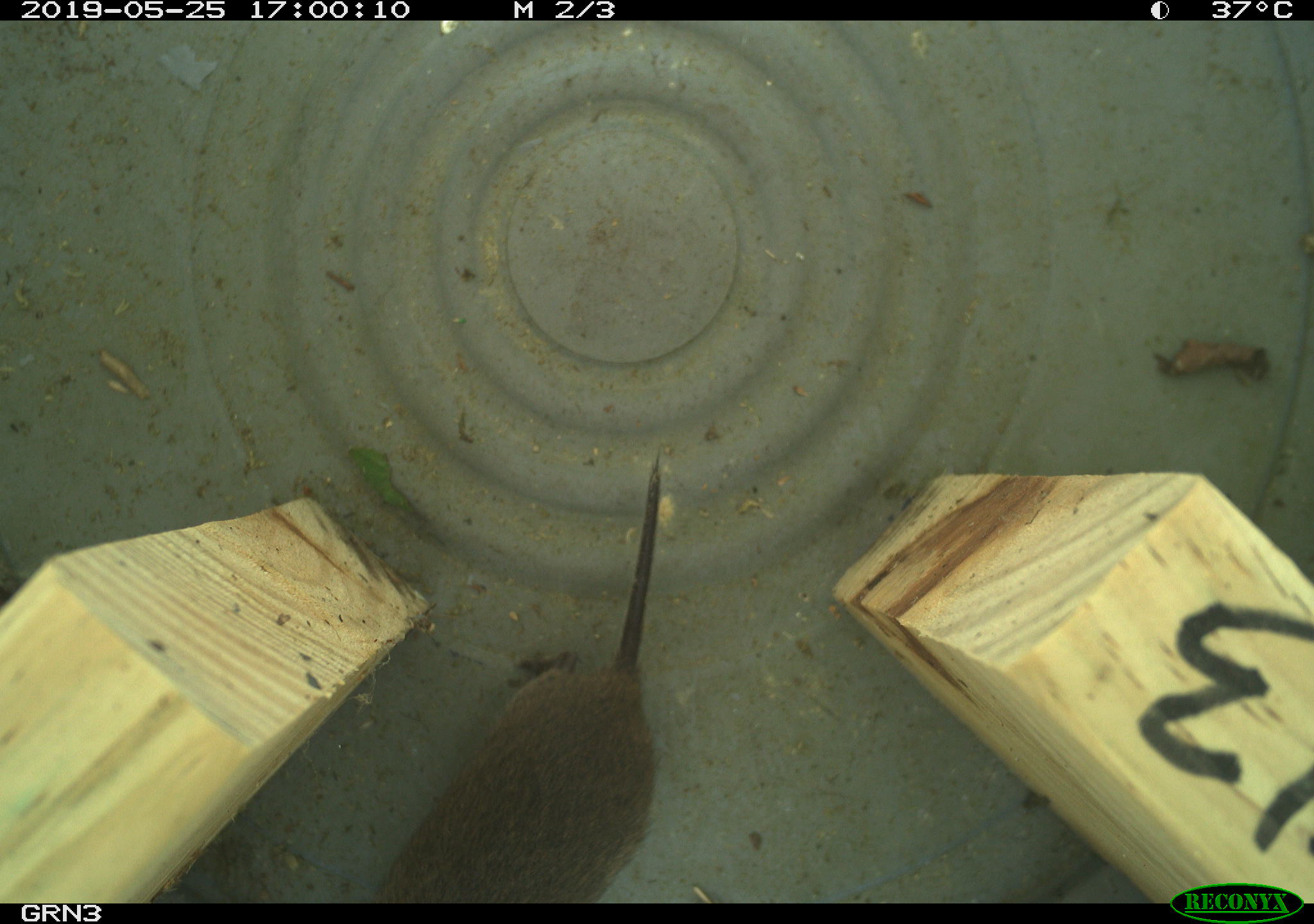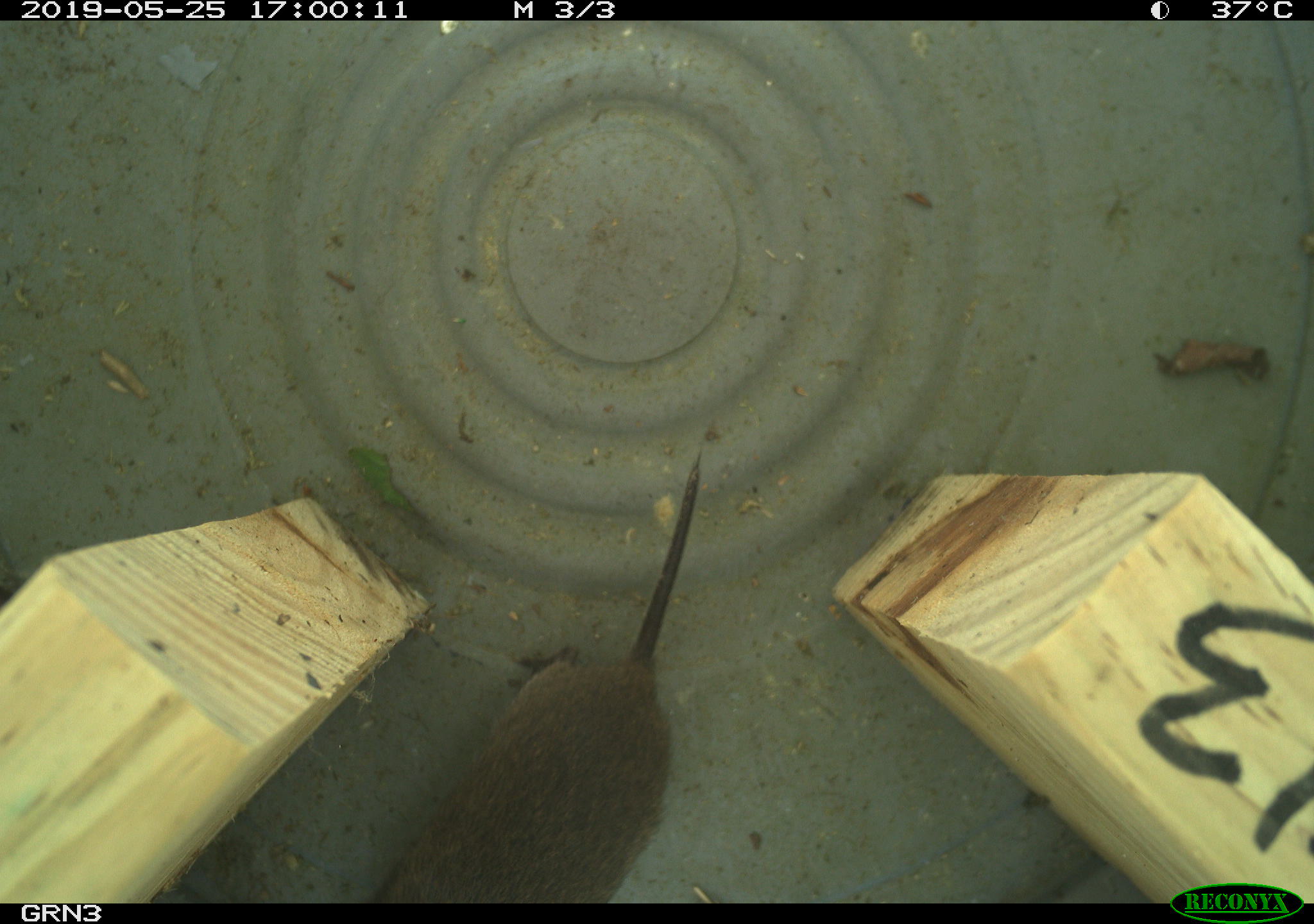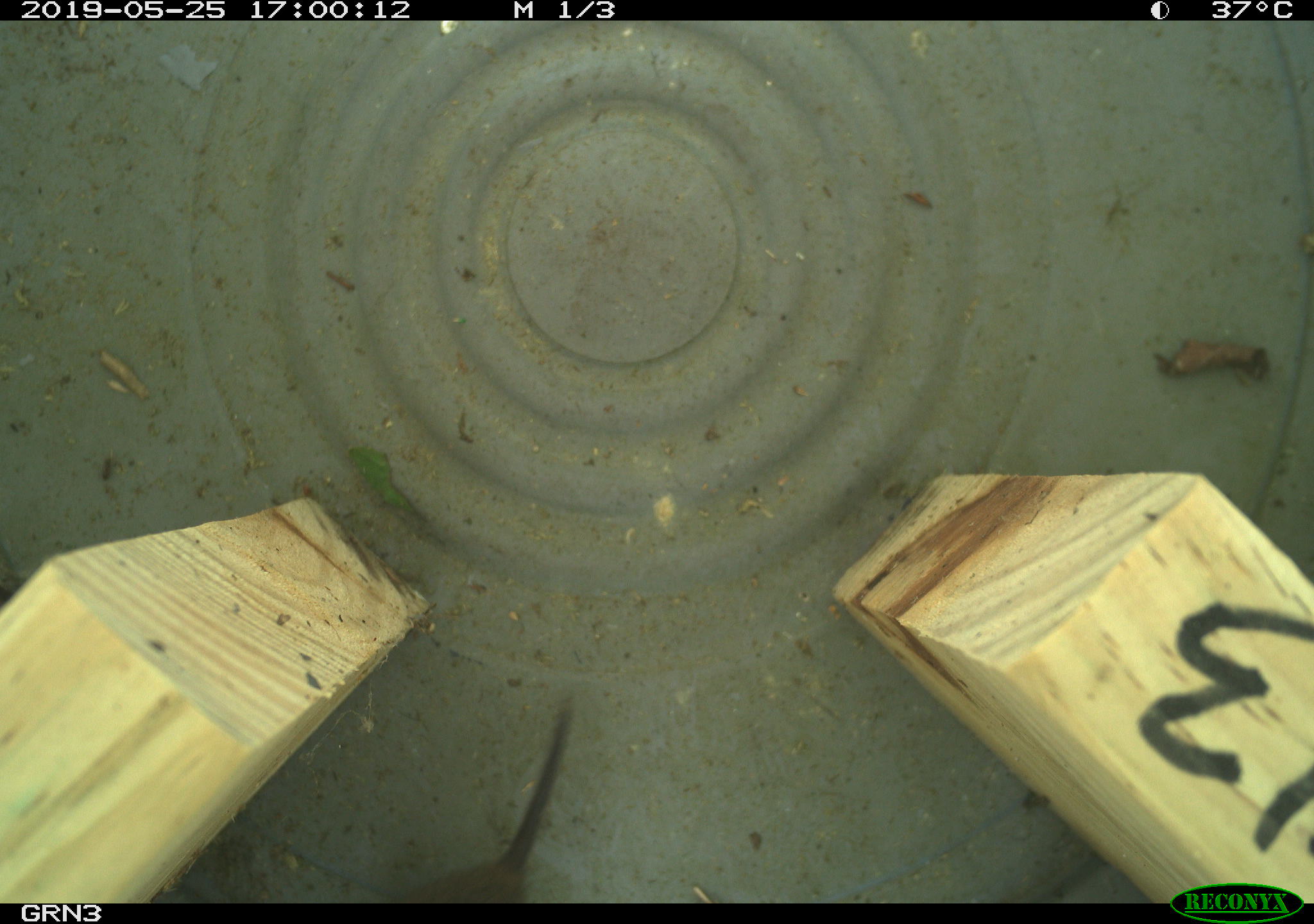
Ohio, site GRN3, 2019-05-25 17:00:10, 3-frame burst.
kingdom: Animalia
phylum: Chordata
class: Mammalia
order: Rodentia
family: Cricetidae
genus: Microtus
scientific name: Microtus pennsylvanicus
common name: meadow vole